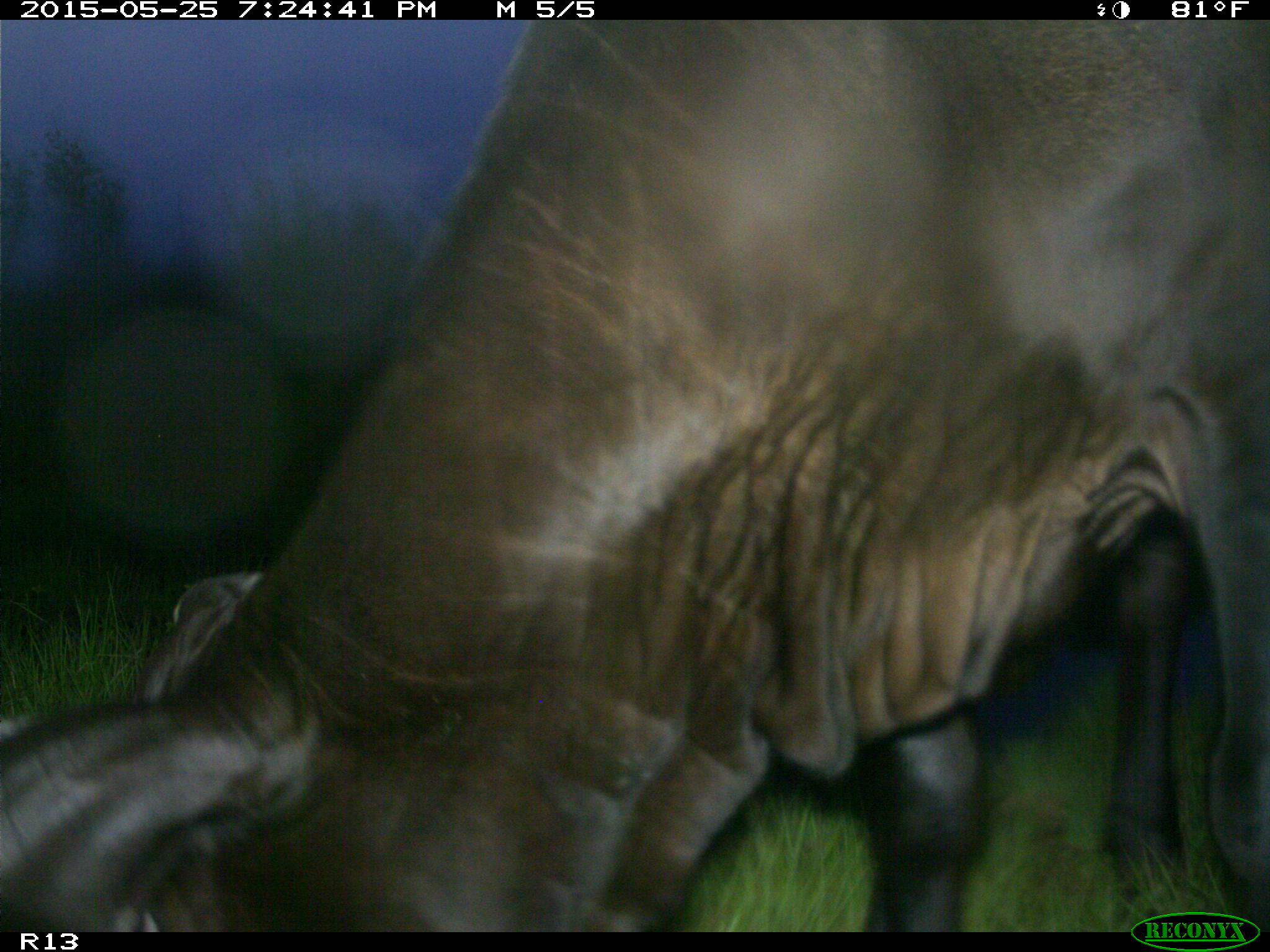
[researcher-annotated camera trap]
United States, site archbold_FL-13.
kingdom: Animalia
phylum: Chordata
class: Mammalia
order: Artiodactyla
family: Bovidae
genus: Bos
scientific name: Bos taurus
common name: domestic cow